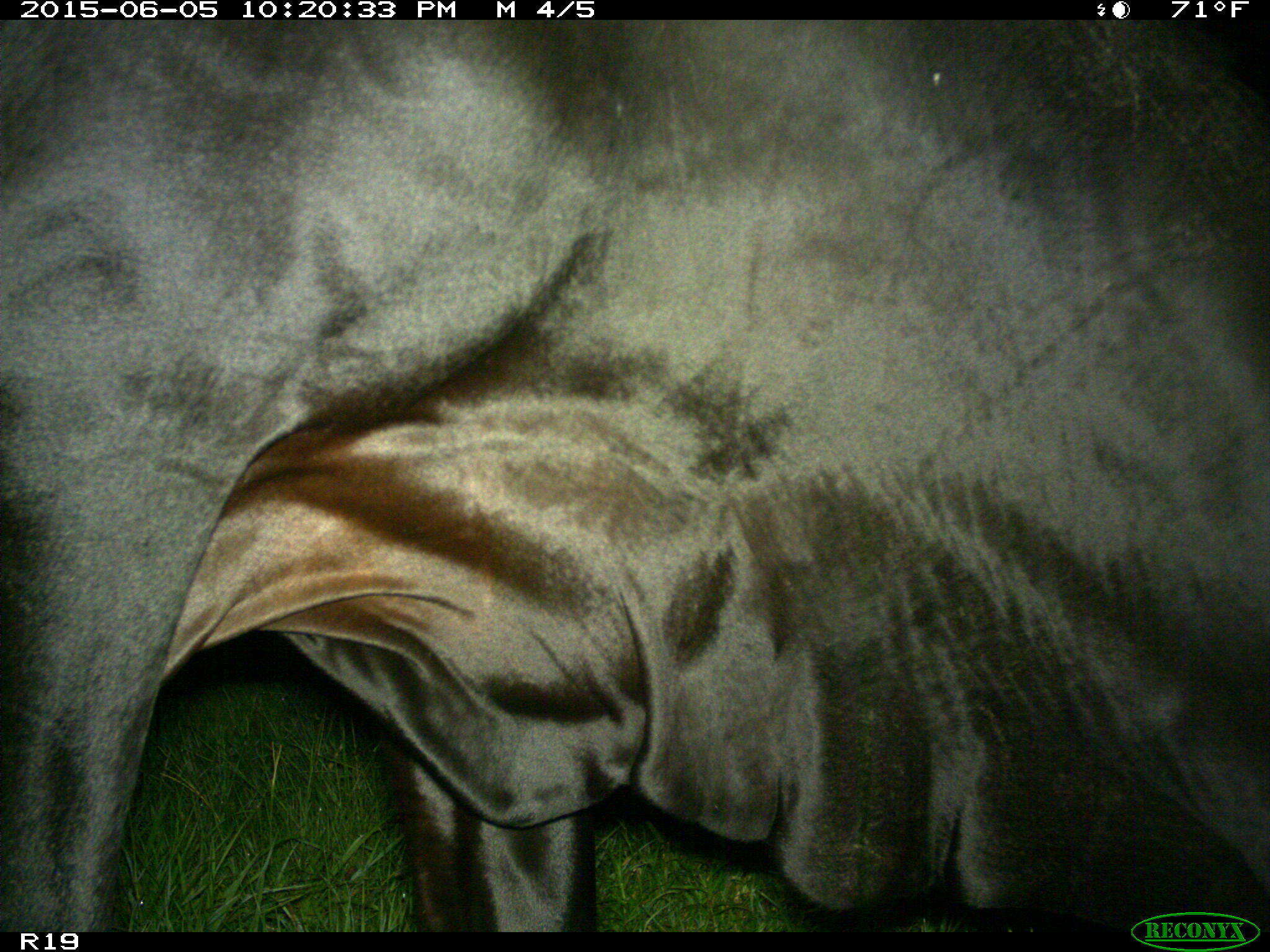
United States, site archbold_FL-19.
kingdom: Animalia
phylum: Chordata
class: Mammalia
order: Artiodactyla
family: Bovidae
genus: Bos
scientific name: Bos taurus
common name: domestic cow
Bos taurus (domestic cow).